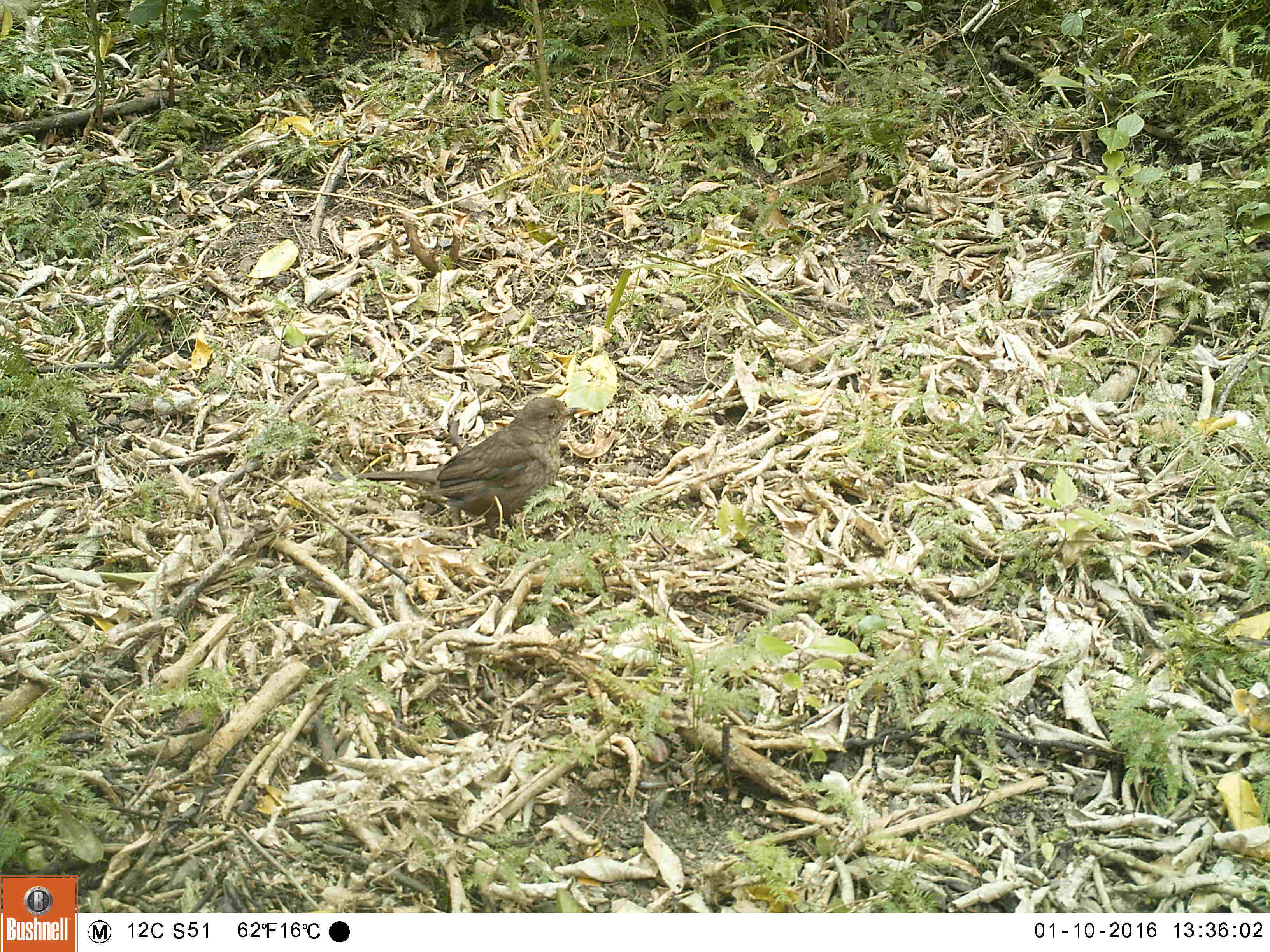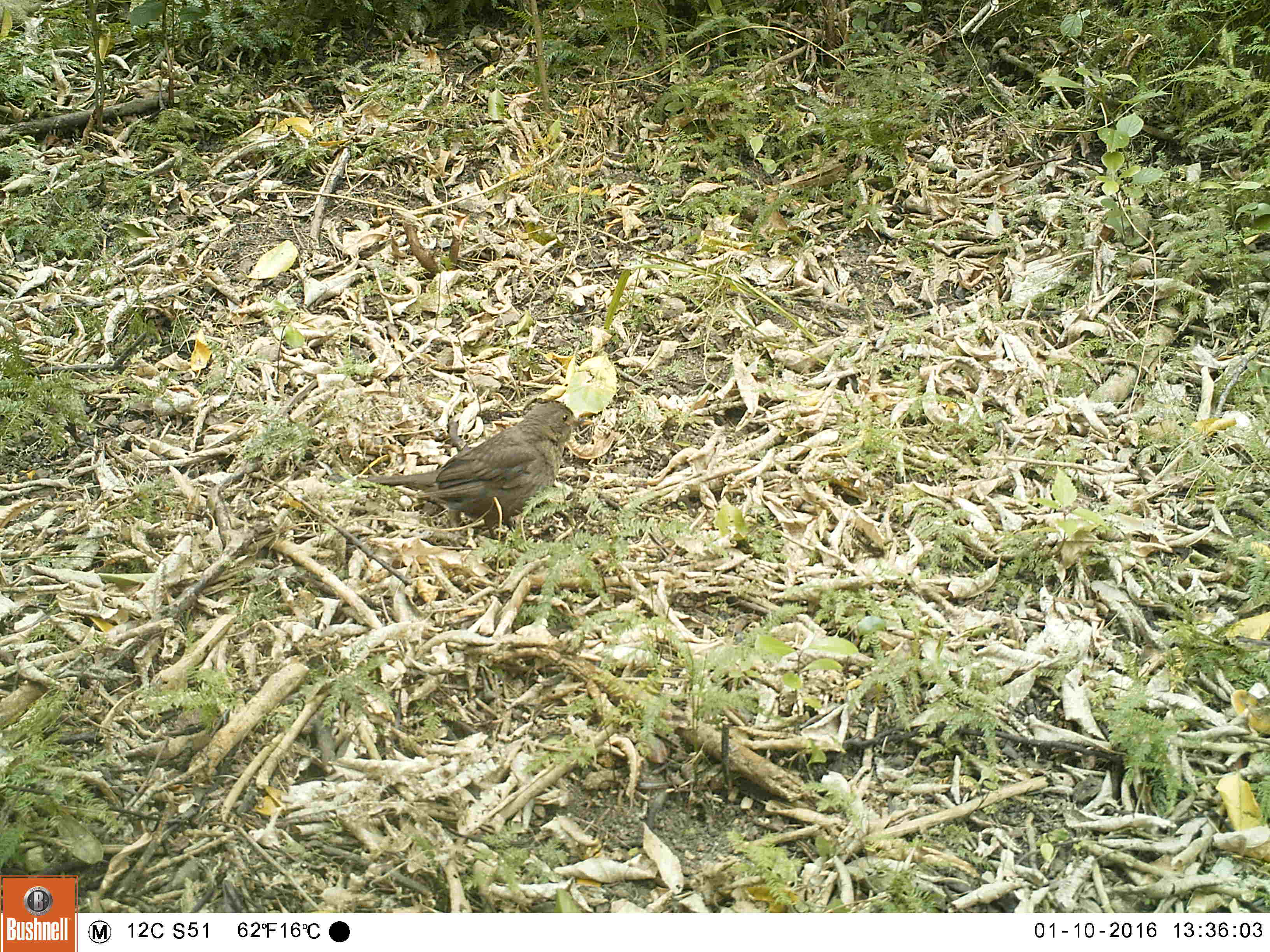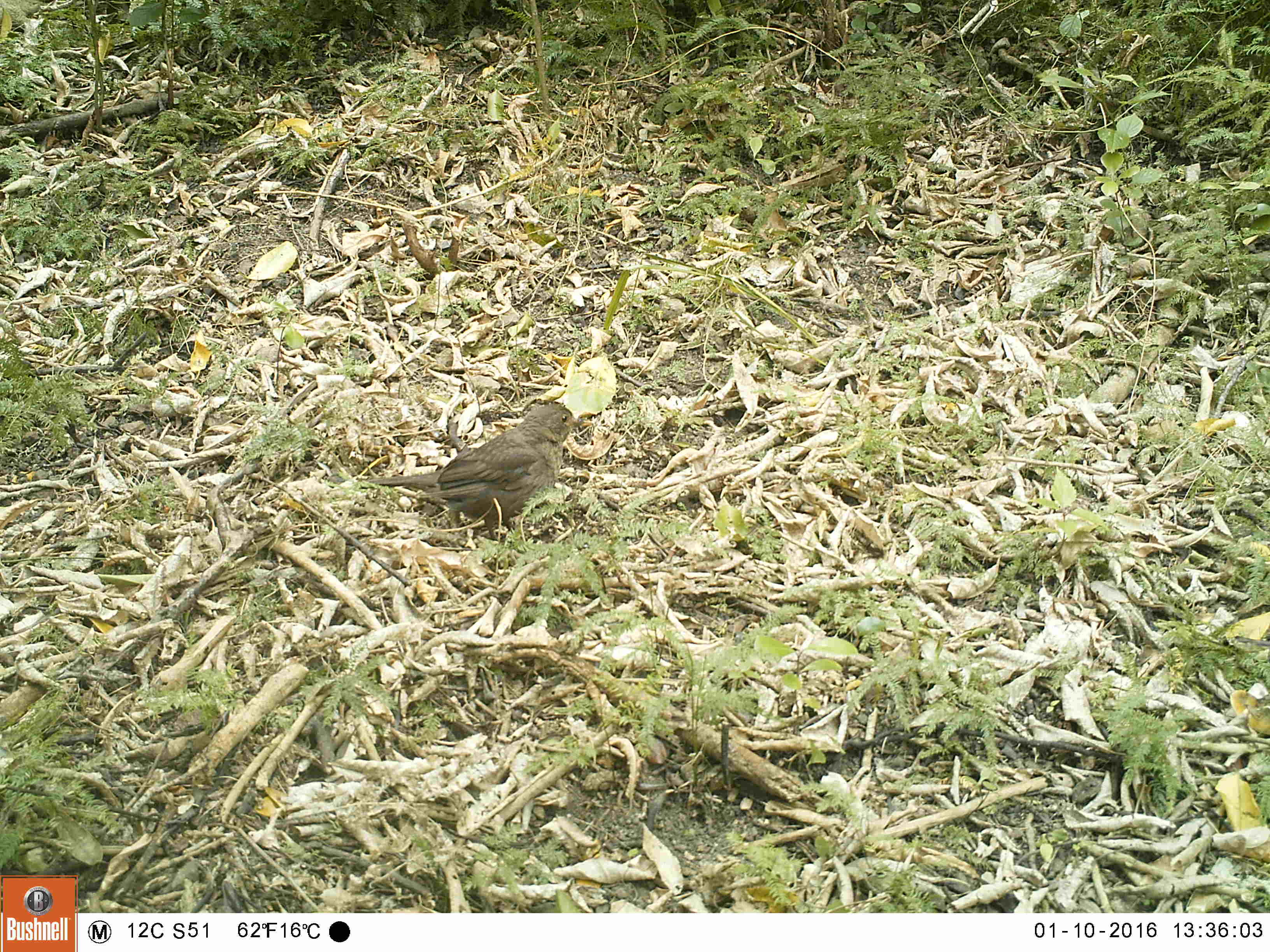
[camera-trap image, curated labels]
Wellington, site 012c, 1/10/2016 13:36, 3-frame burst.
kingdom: Animalia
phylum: Chordata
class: Aves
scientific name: Aves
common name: bird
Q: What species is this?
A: Bird (Aves).